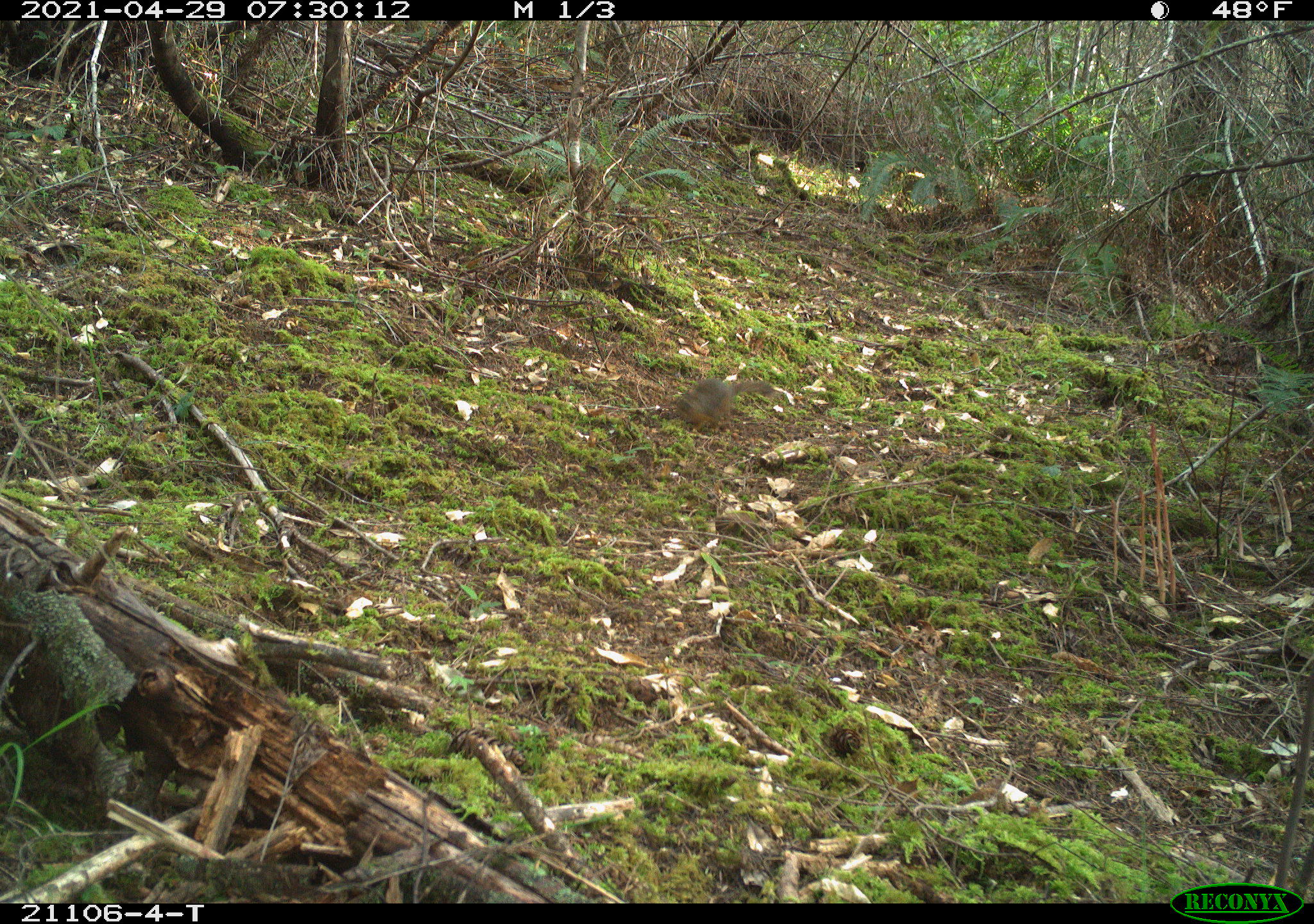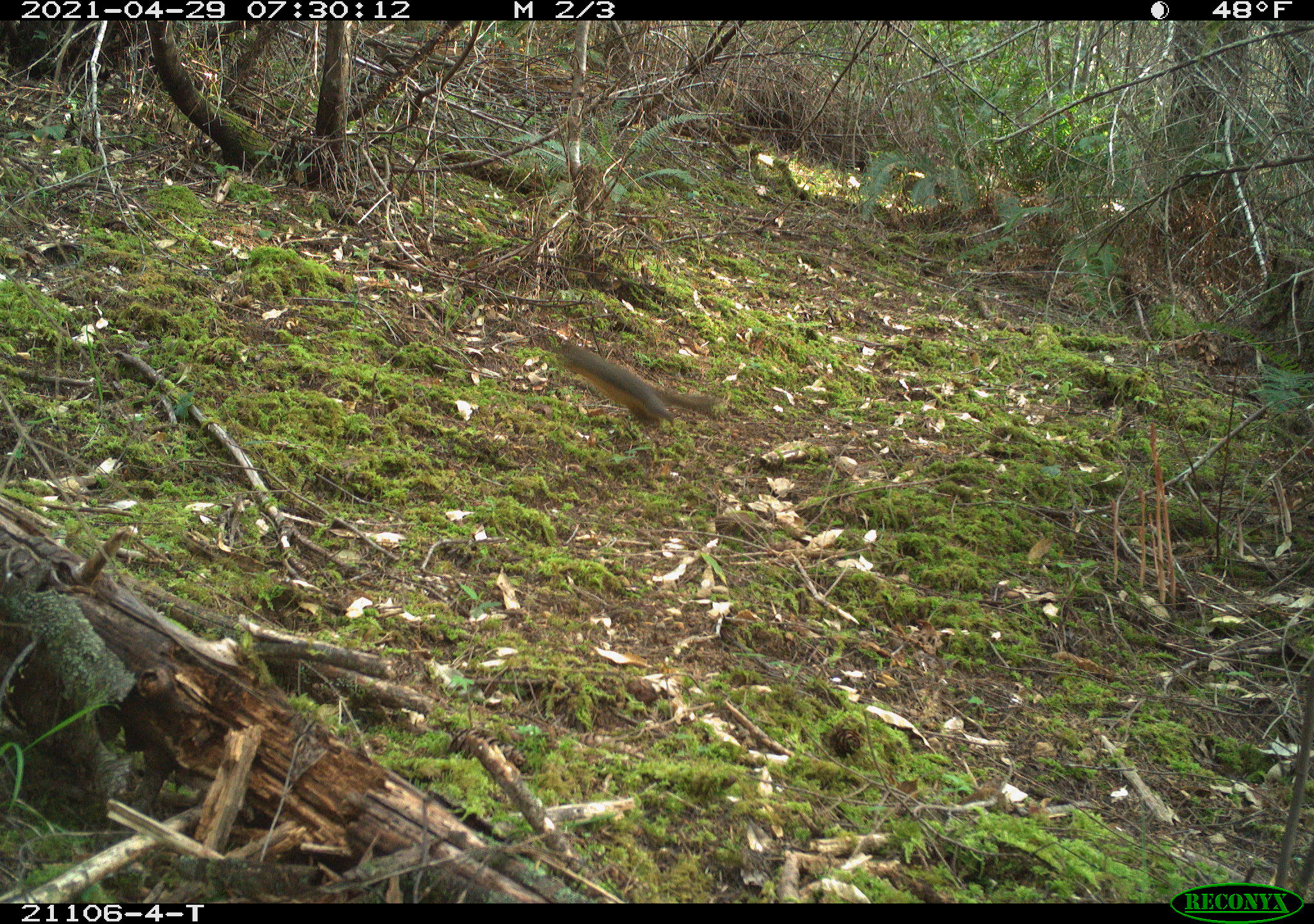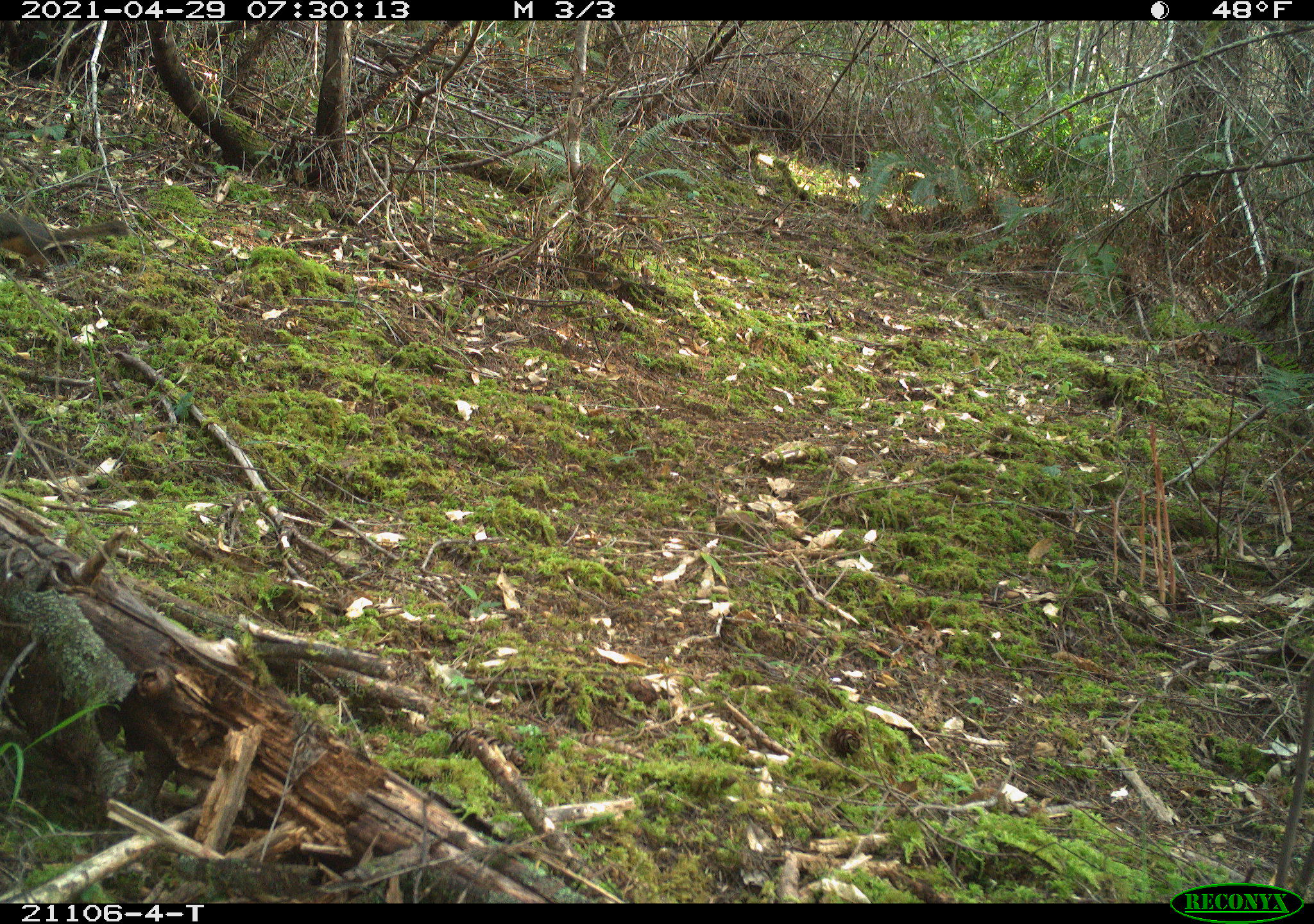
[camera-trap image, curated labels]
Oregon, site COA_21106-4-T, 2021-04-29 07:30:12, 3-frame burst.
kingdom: Animalia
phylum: Chordata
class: Mammalia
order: Rodentia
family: Sciuridae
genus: Tamiasciurus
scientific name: Tamiasciurus douglasii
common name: douglas squirrel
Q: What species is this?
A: Douglas squirrel (Tamiasciurus douglasii).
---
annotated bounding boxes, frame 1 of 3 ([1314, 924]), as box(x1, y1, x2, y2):
douglas squirrel: box(655, 359, 788, 445)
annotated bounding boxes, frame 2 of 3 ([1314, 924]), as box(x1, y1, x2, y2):
douglas squirrel: box(529, 326, 736, 461)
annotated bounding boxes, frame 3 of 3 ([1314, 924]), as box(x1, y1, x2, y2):
douglas squirrel: box(1, 197, 130, 298)